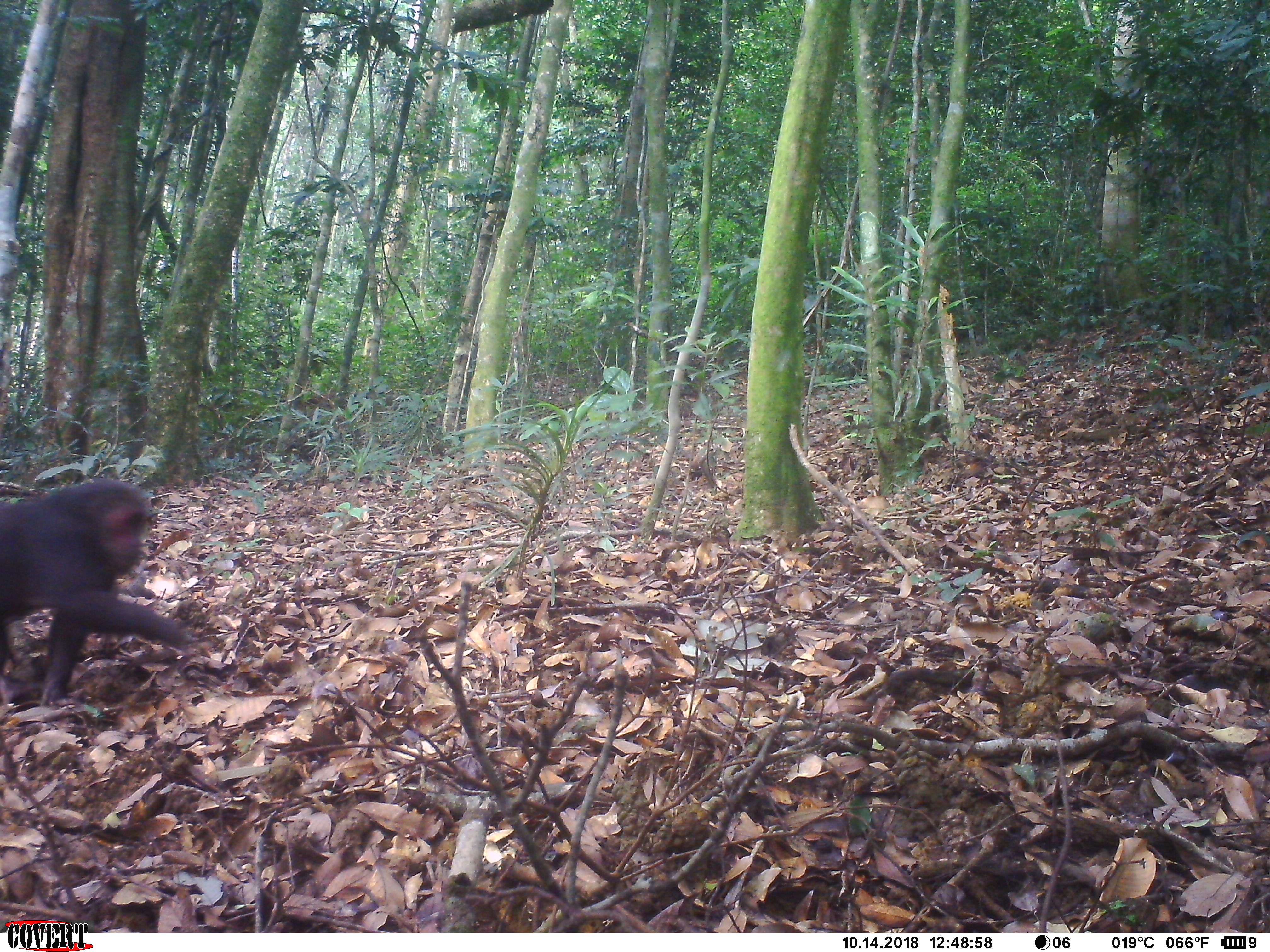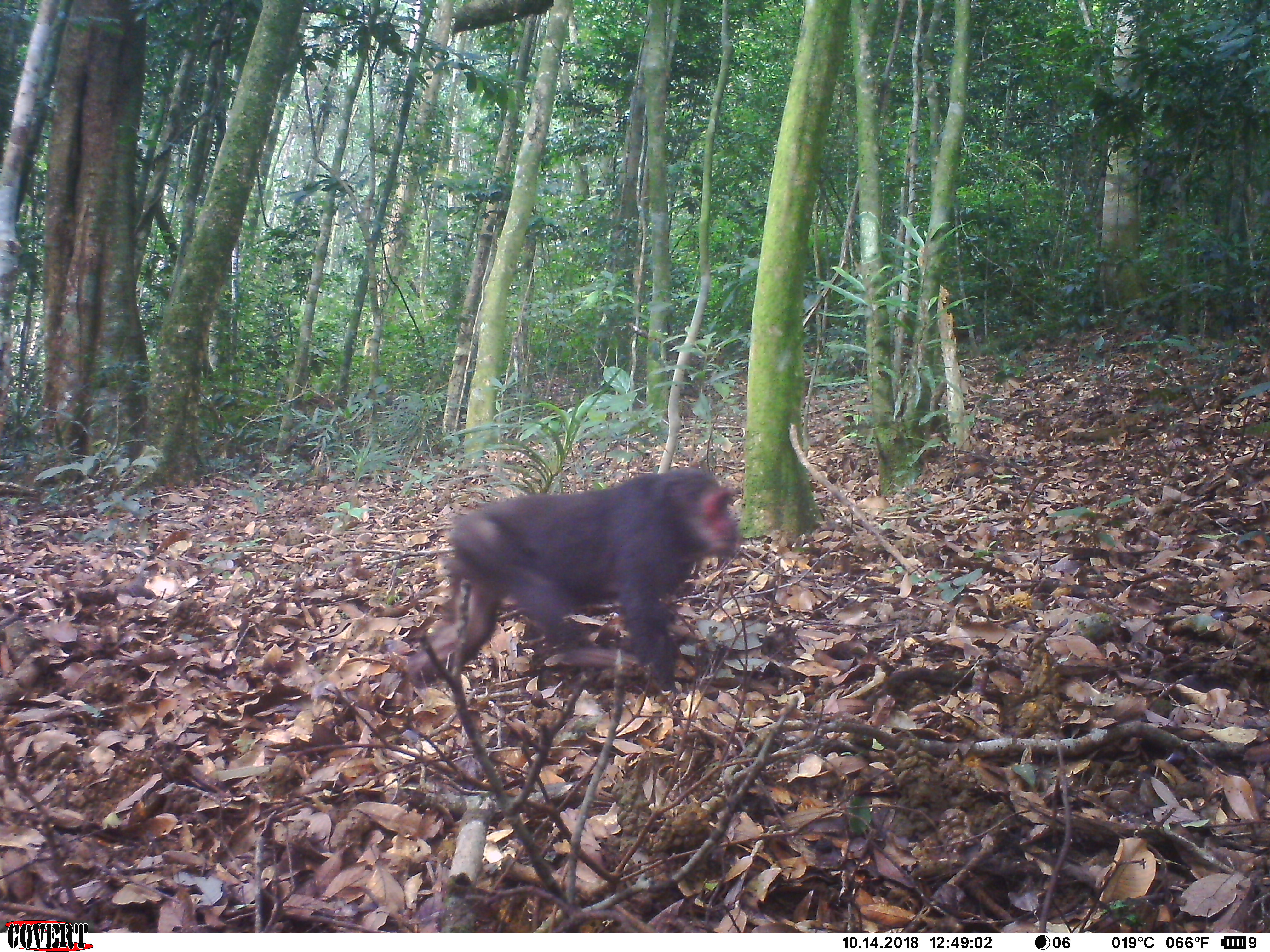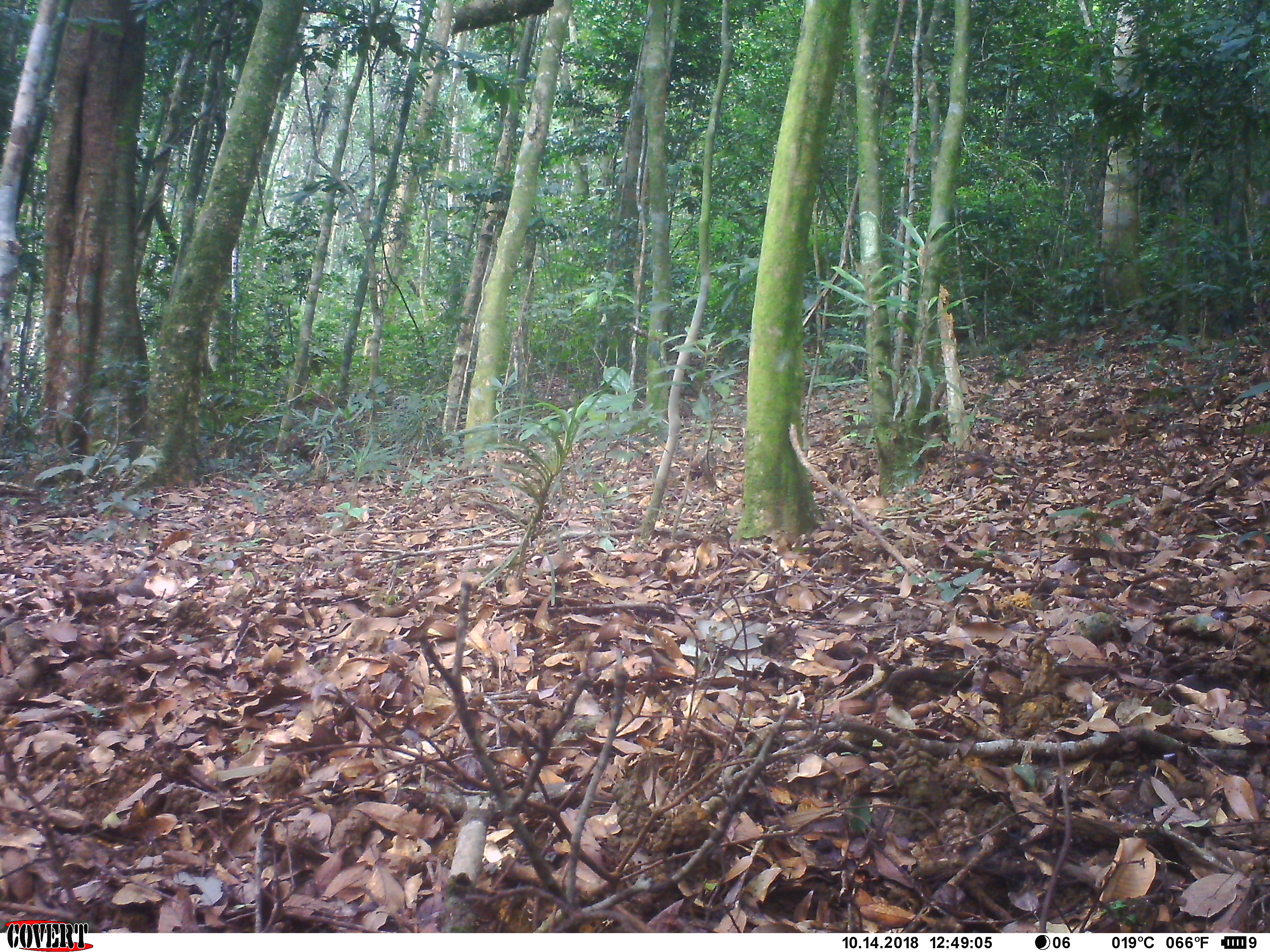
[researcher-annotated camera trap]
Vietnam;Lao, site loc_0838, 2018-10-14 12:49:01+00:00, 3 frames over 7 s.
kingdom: Animalia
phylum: Chordata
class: Mammalia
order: Primates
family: Cercopithecidae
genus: Macaca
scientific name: Macaca arctoides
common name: stump-tailed macaque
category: stump tailed macaque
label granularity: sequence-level